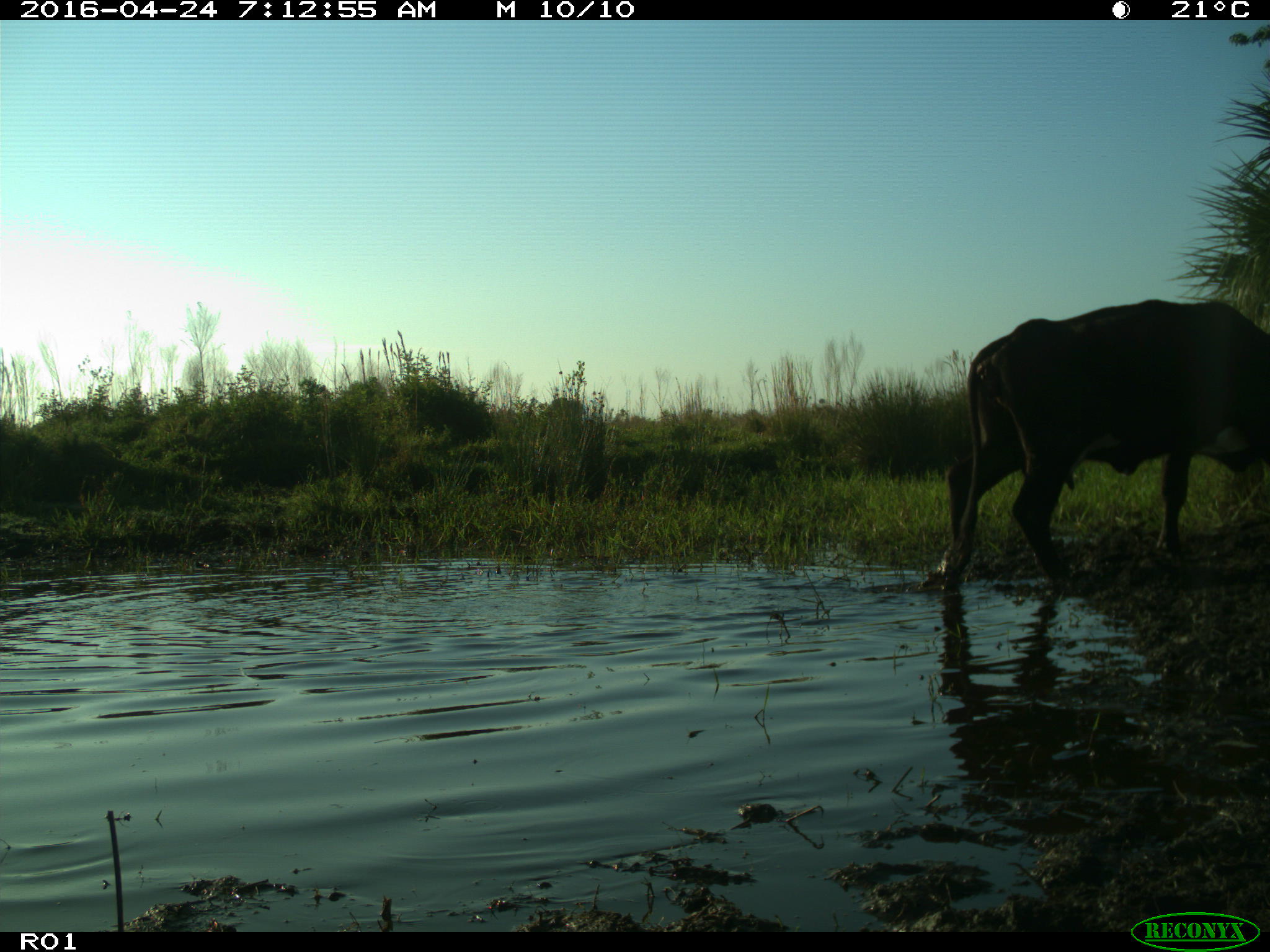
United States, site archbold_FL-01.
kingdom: Animalia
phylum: Chordata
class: Mammalia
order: Artiodactyla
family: Bovidae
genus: Bos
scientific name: Bos taurus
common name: domestic cow